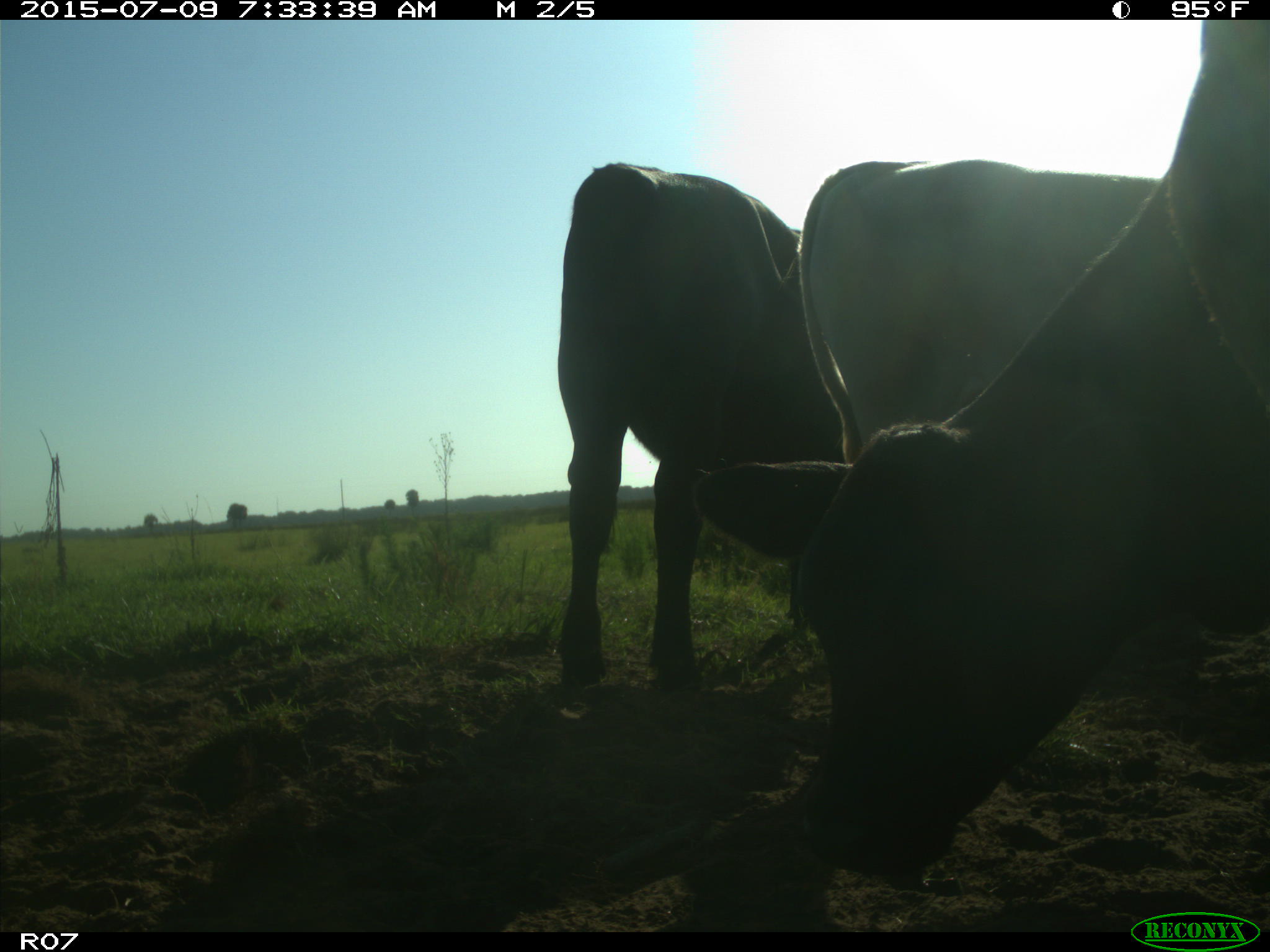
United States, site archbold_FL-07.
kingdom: Animalia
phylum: Chordata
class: Mammalia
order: Artiodactyla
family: Bovidae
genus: Bos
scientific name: Bos taurus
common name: domestic cow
Bos taurus (domestic cow).